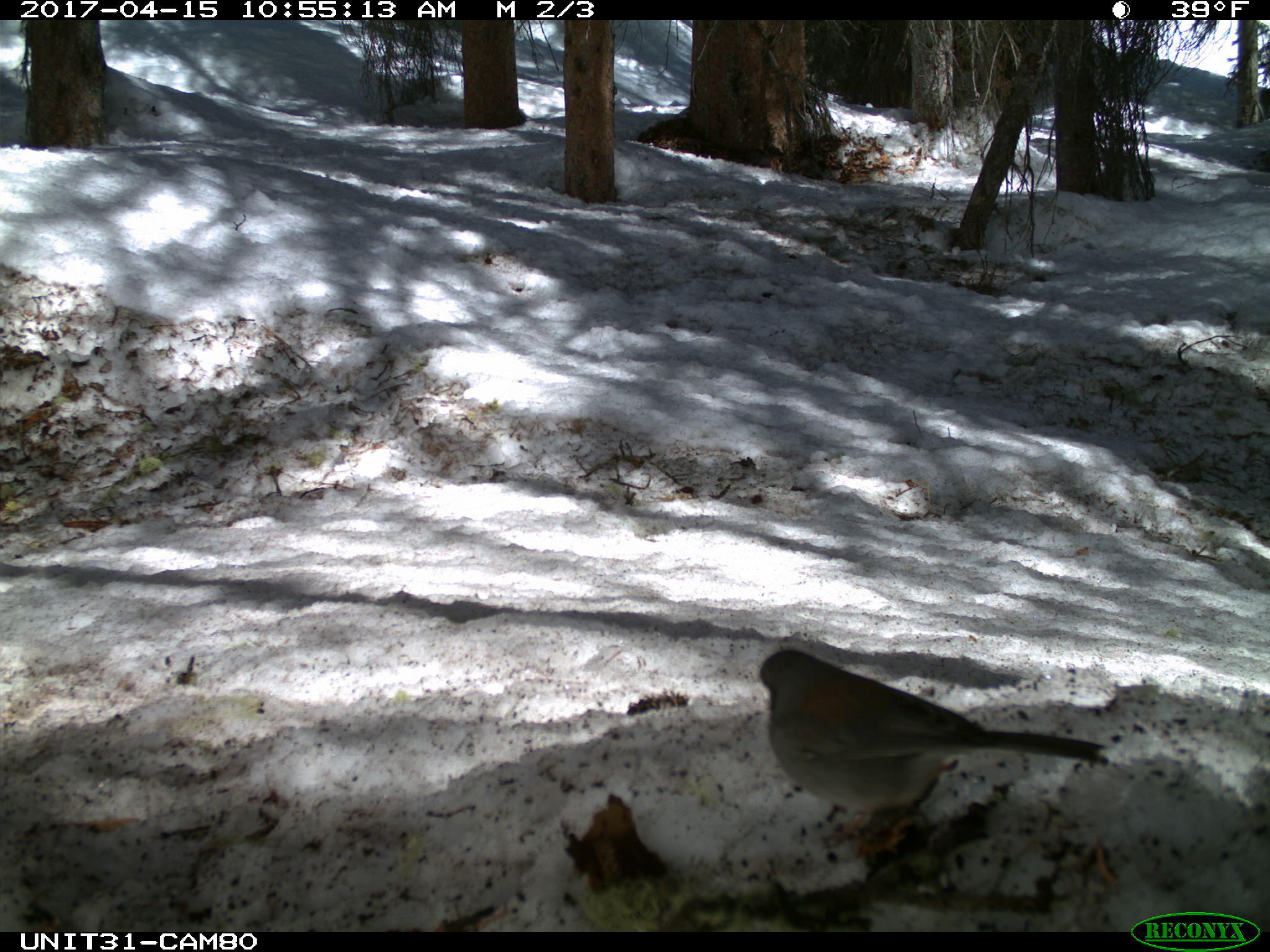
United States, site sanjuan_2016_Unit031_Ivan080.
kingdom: Animalia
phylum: Chordata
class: Aves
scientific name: Aves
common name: birds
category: unidentified bird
Unidentified bird (birds) (Aves).